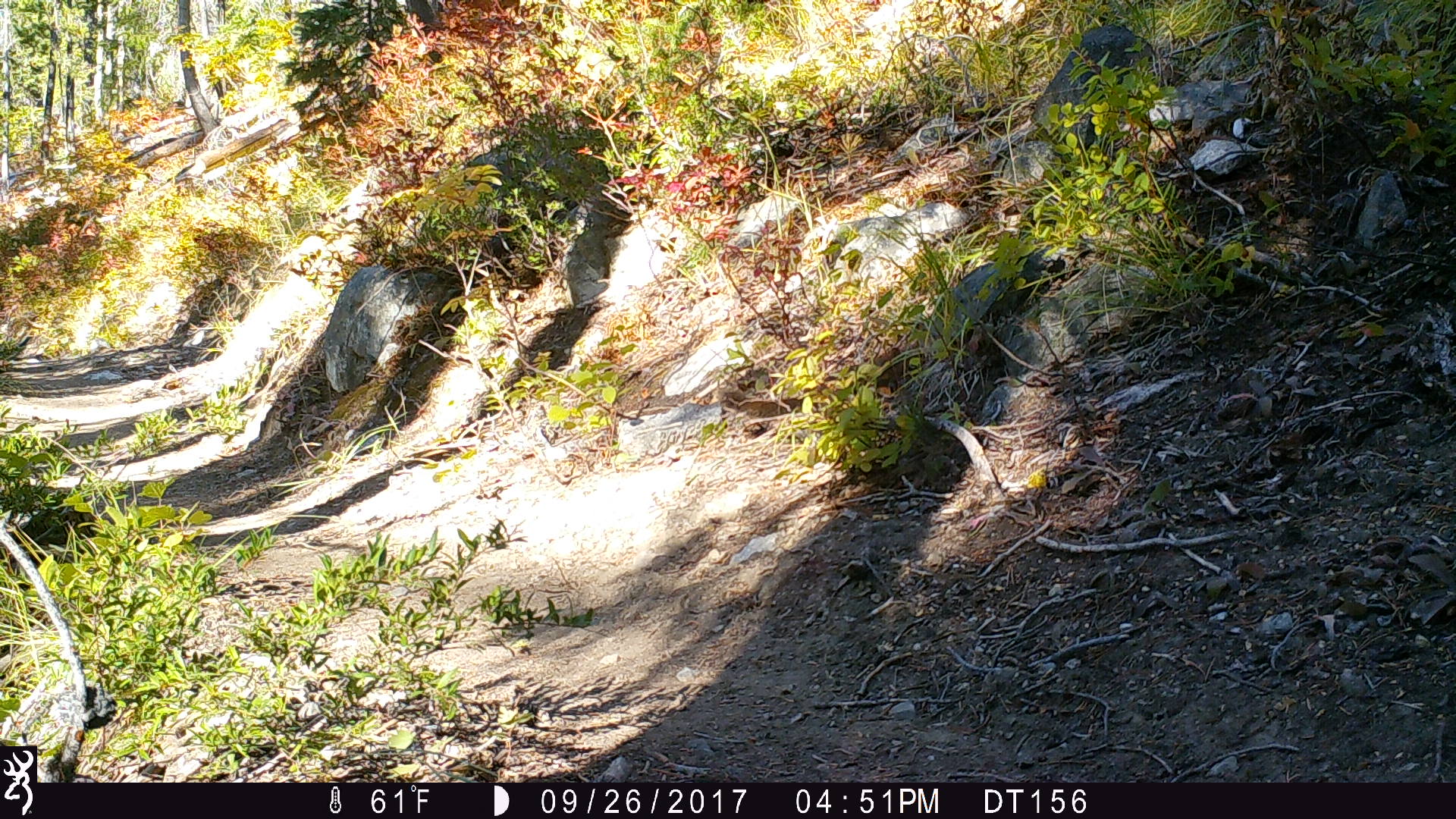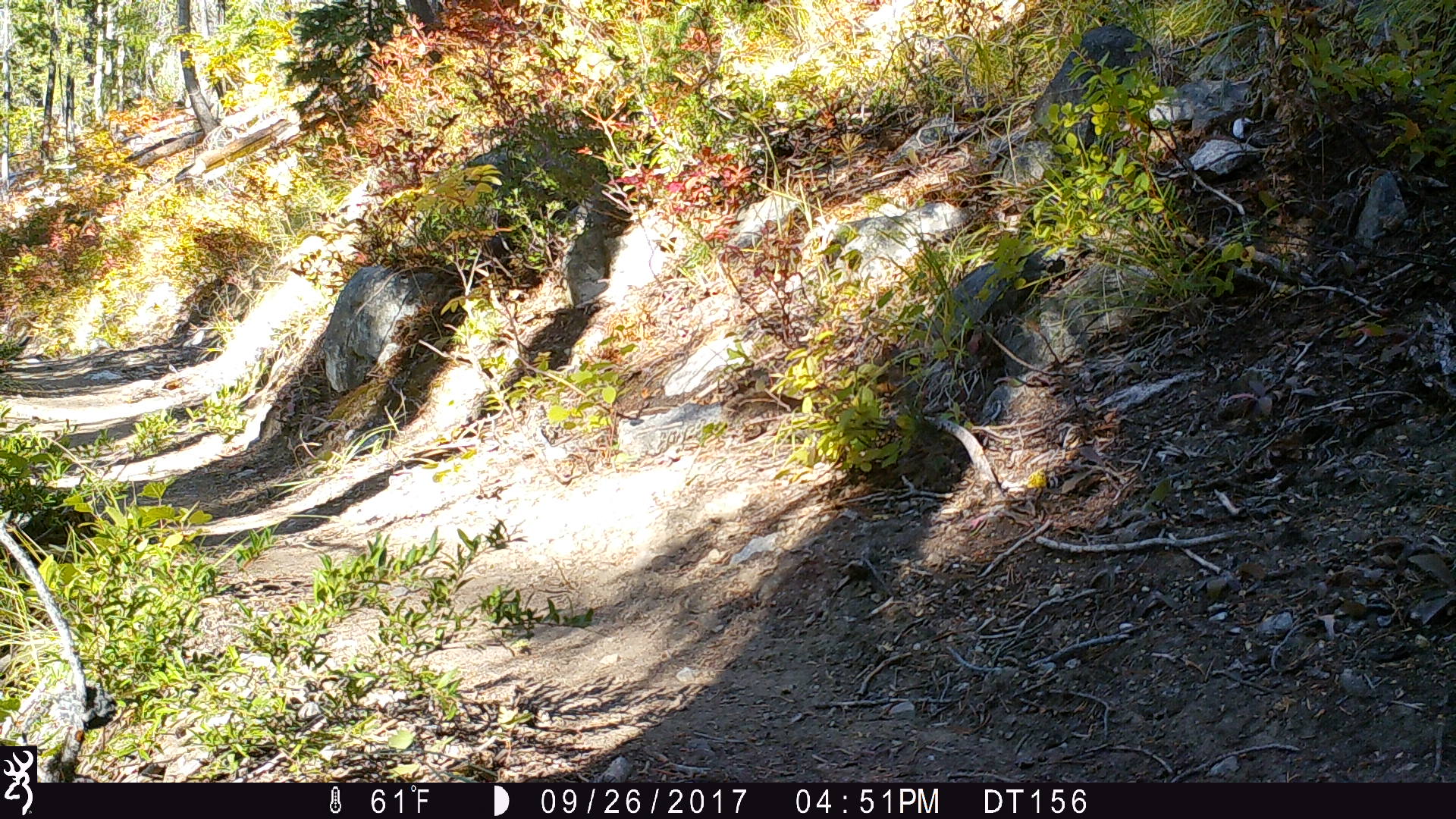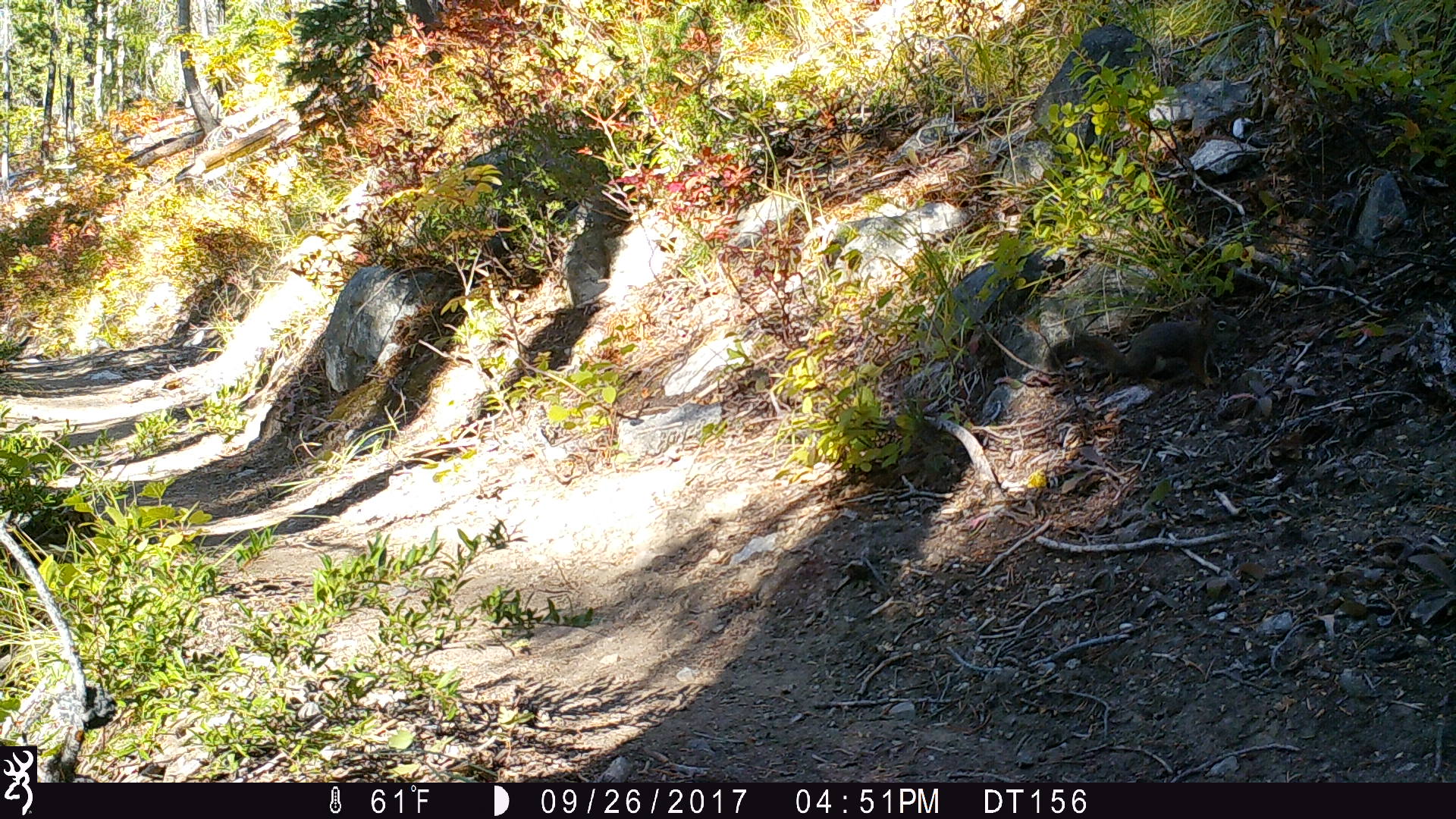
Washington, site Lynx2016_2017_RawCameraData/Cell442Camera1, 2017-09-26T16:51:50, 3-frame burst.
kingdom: Animalia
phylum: Chordata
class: Mammalia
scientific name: Mammalia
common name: small mammal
Small mammal (Mammalia). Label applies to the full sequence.